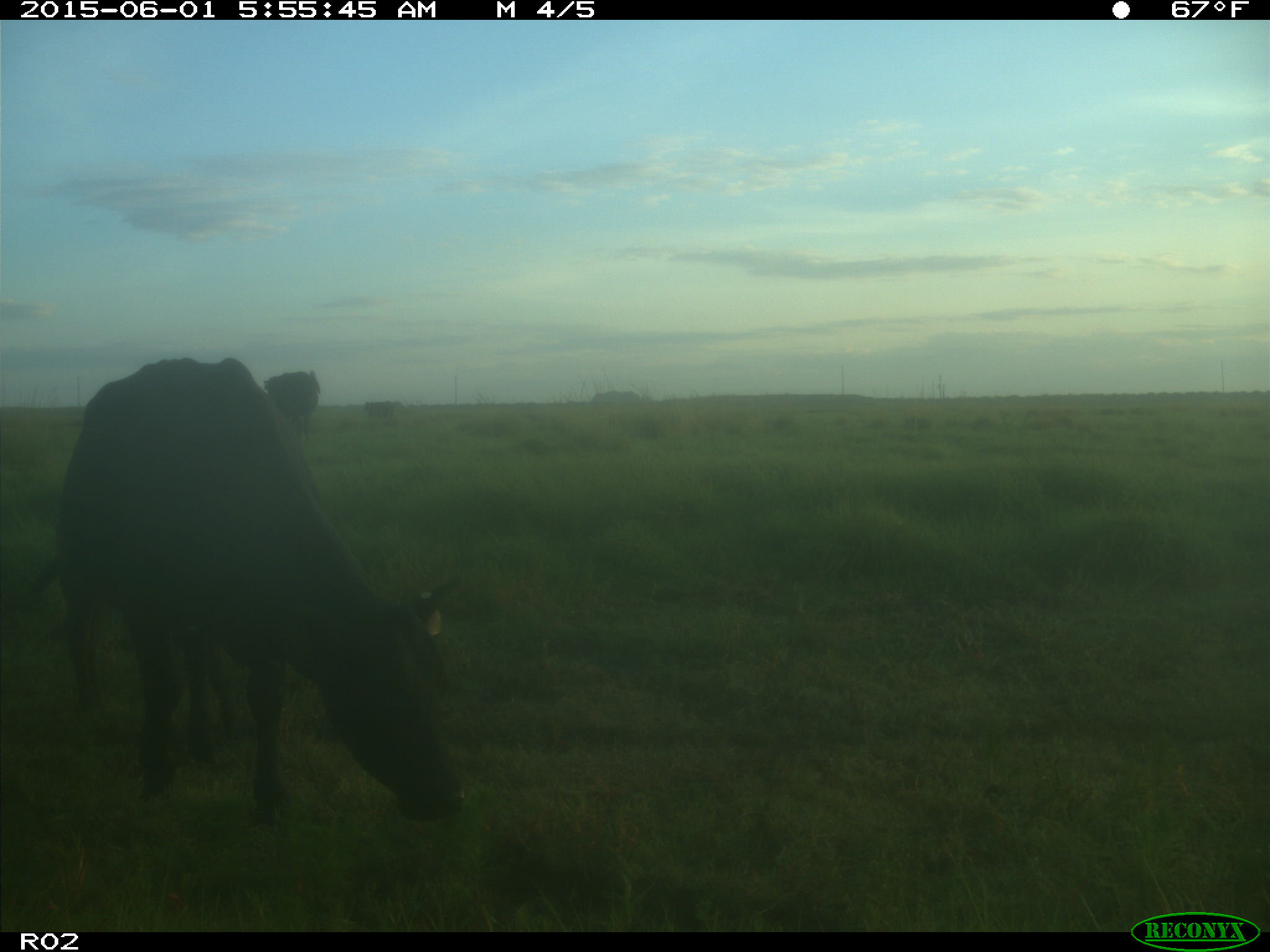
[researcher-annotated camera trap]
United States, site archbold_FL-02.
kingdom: Animalia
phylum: Chordata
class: Mammalia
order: Artiodactyla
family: Bovidae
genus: Bos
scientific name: Bos taurus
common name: domestic cow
Bos taurus (domestic cow).